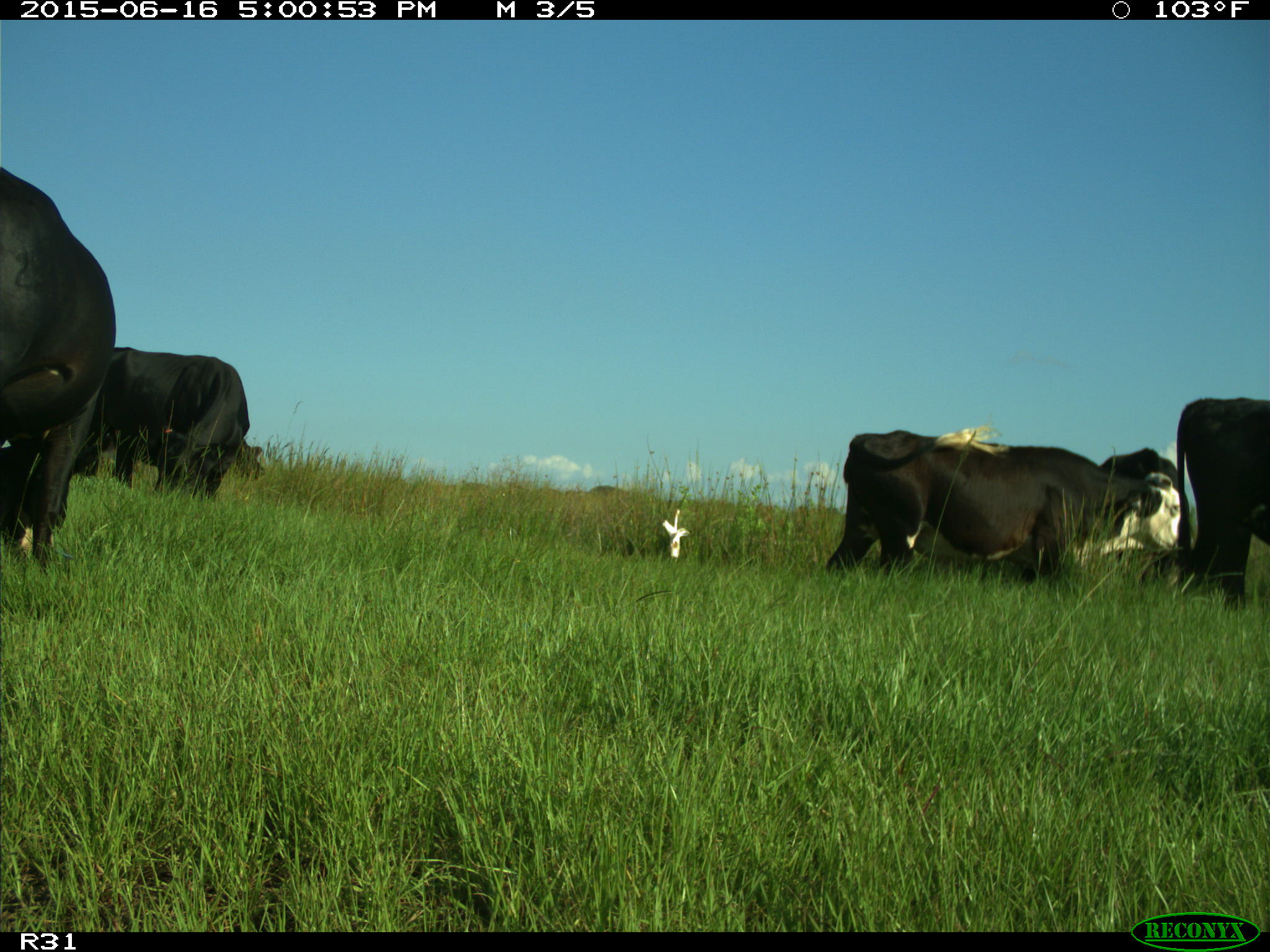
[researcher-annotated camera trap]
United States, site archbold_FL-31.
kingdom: Animalia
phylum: Chordata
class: Mammalia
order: Artiodactyla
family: Bovidae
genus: Bos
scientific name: Bos taurus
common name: domestic cow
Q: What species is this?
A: Bos taurus (domestic cow).